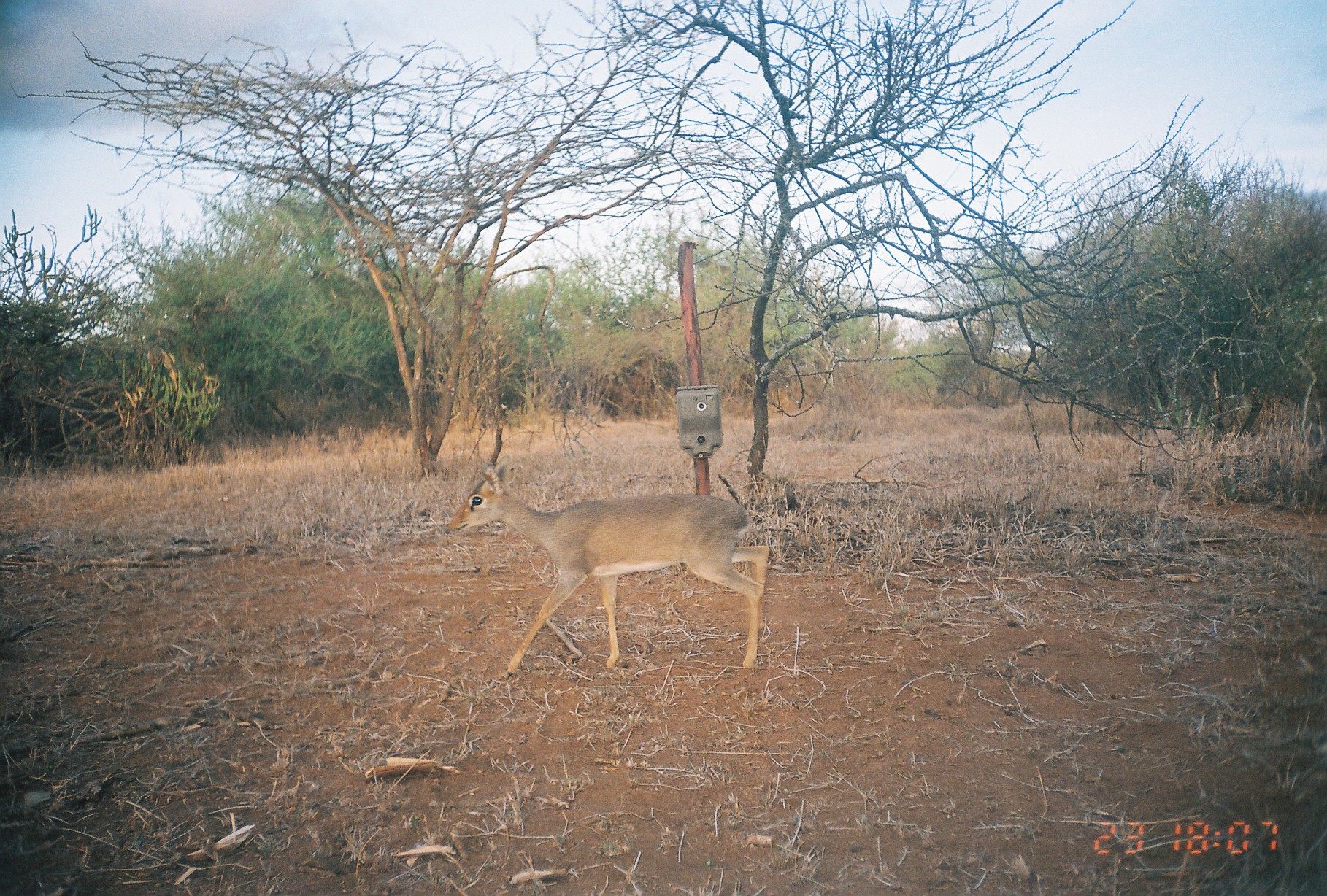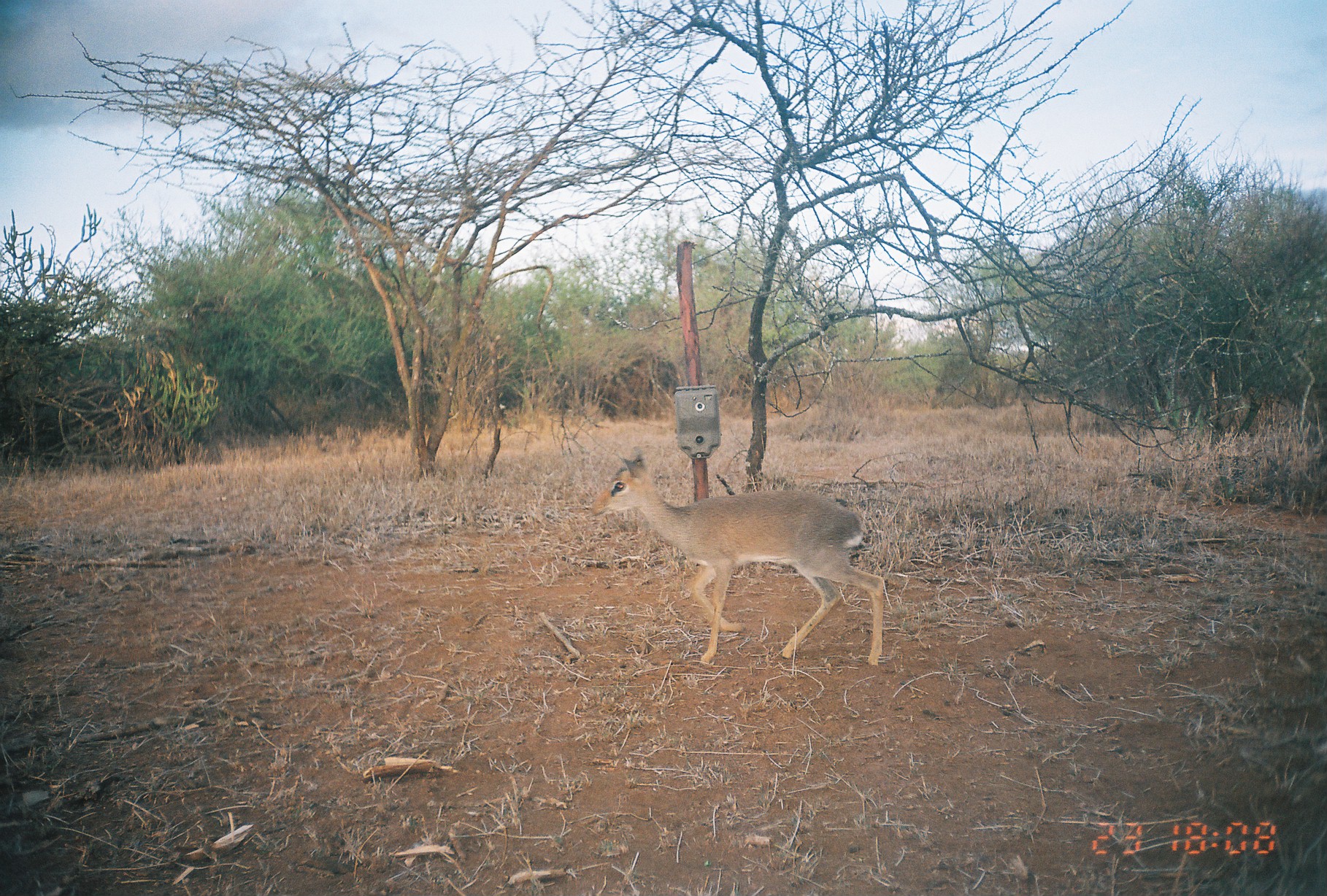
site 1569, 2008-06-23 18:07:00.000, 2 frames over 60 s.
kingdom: Animalia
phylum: Chordata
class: Mammalia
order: Artiodactyla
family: Bovidae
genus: Madoqua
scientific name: Madoqua guentheri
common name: günther's dik-dik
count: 1